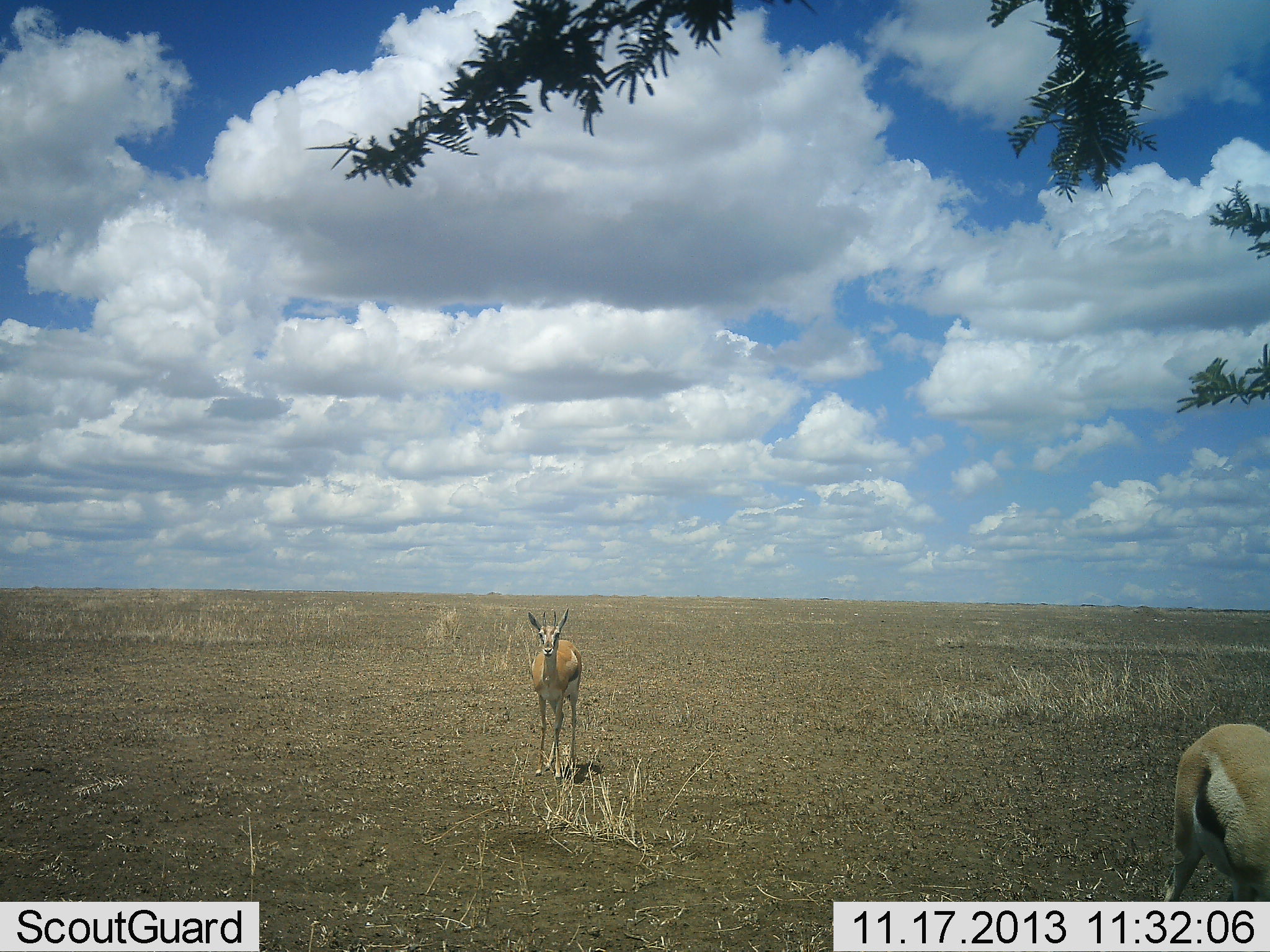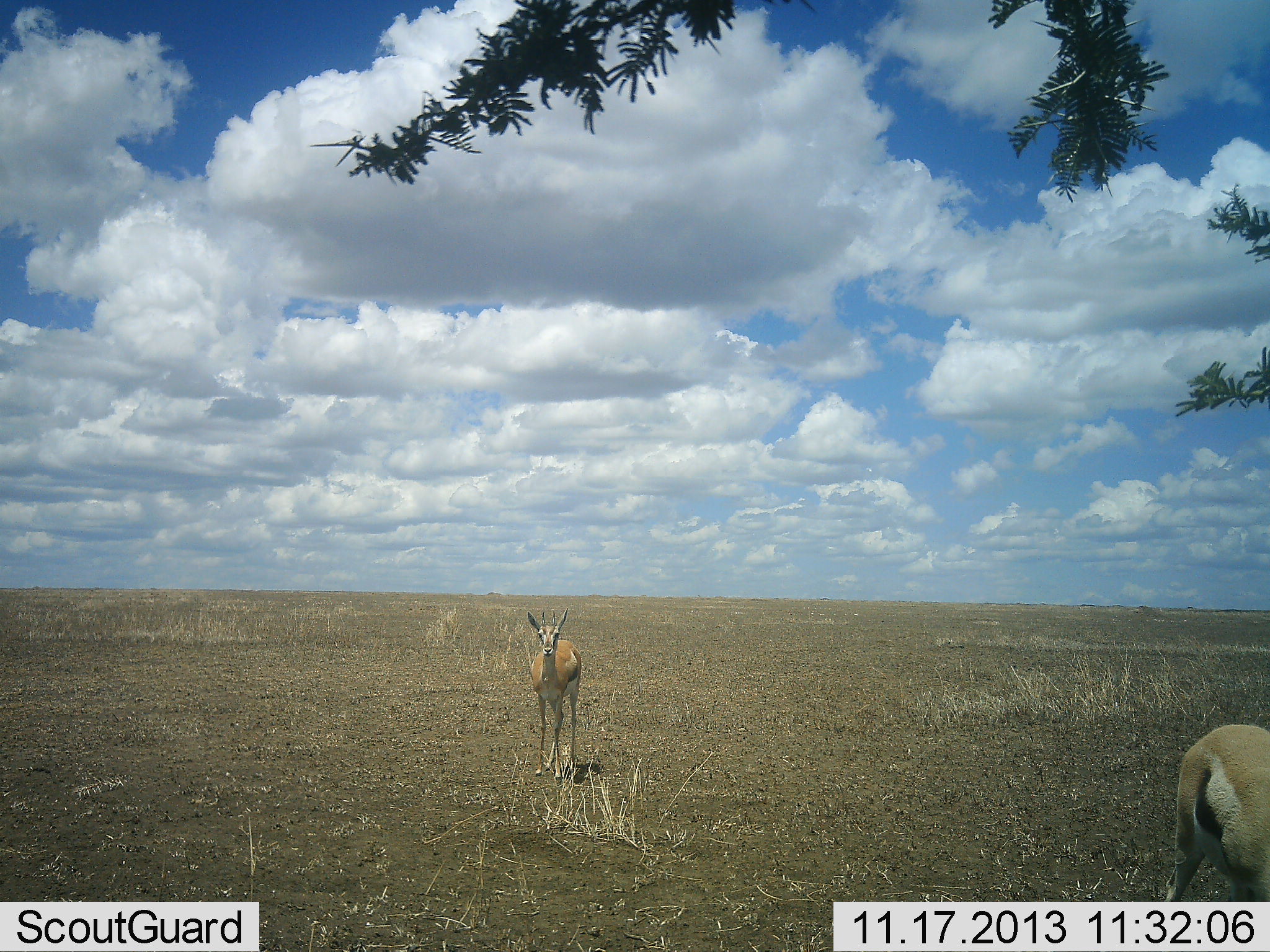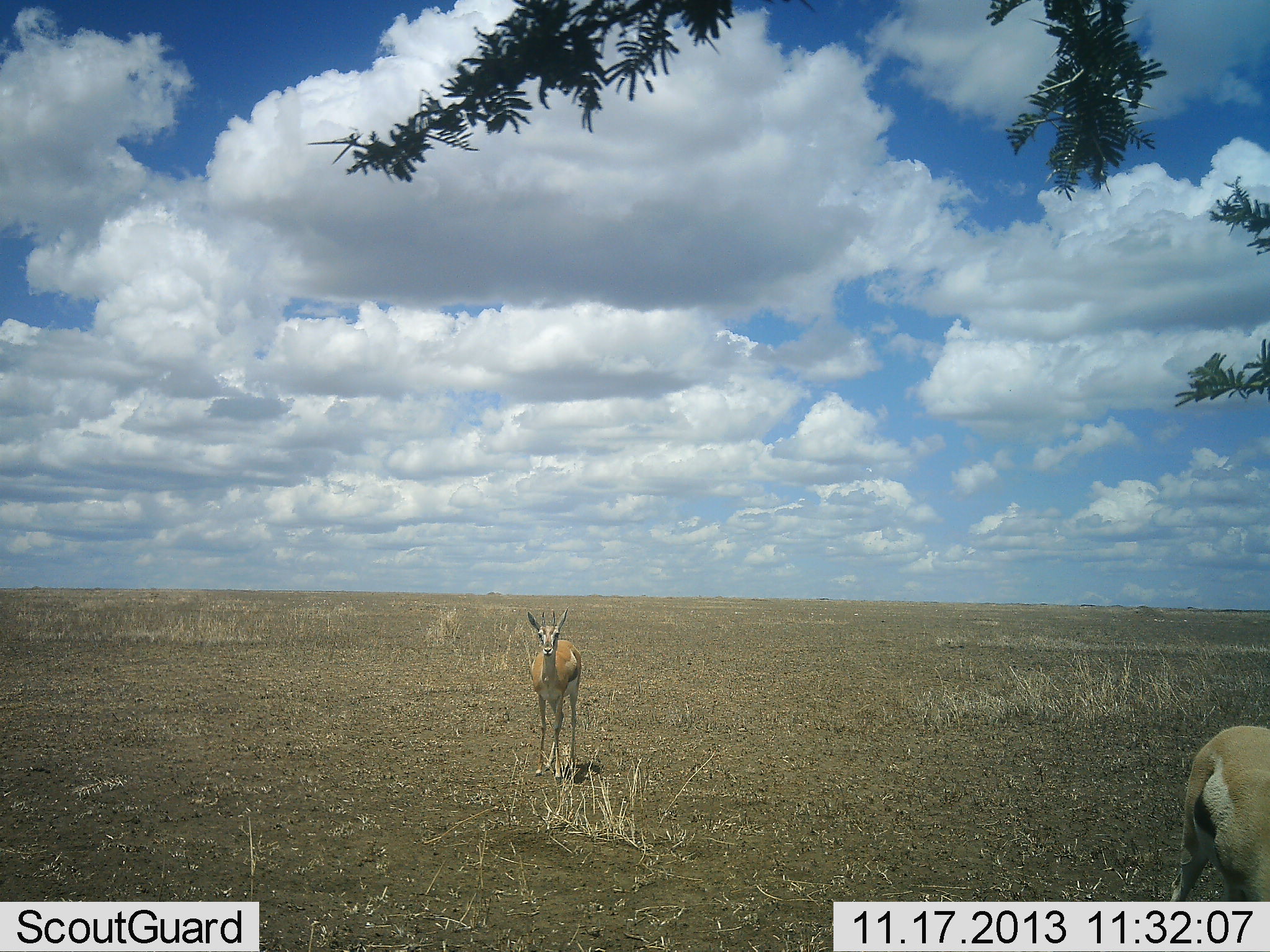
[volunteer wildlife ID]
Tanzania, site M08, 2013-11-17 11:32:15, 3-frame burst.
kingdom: Animalia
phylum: Chordata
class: Mammalia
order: Artiodactyla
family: Bovidae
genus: Eudorcas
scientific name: Eudorcas thomsonii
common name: thomson's gazelle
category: gazellethomsons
Gazellethomsons (thomson's gazelle) (Eudorcas thomsonii), count 2. Behavior (volunteer vote fractions): standing 100%, resting 0%, moving 0%, interacting 0%. Young present (vote fraction): 0%. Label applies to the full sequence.